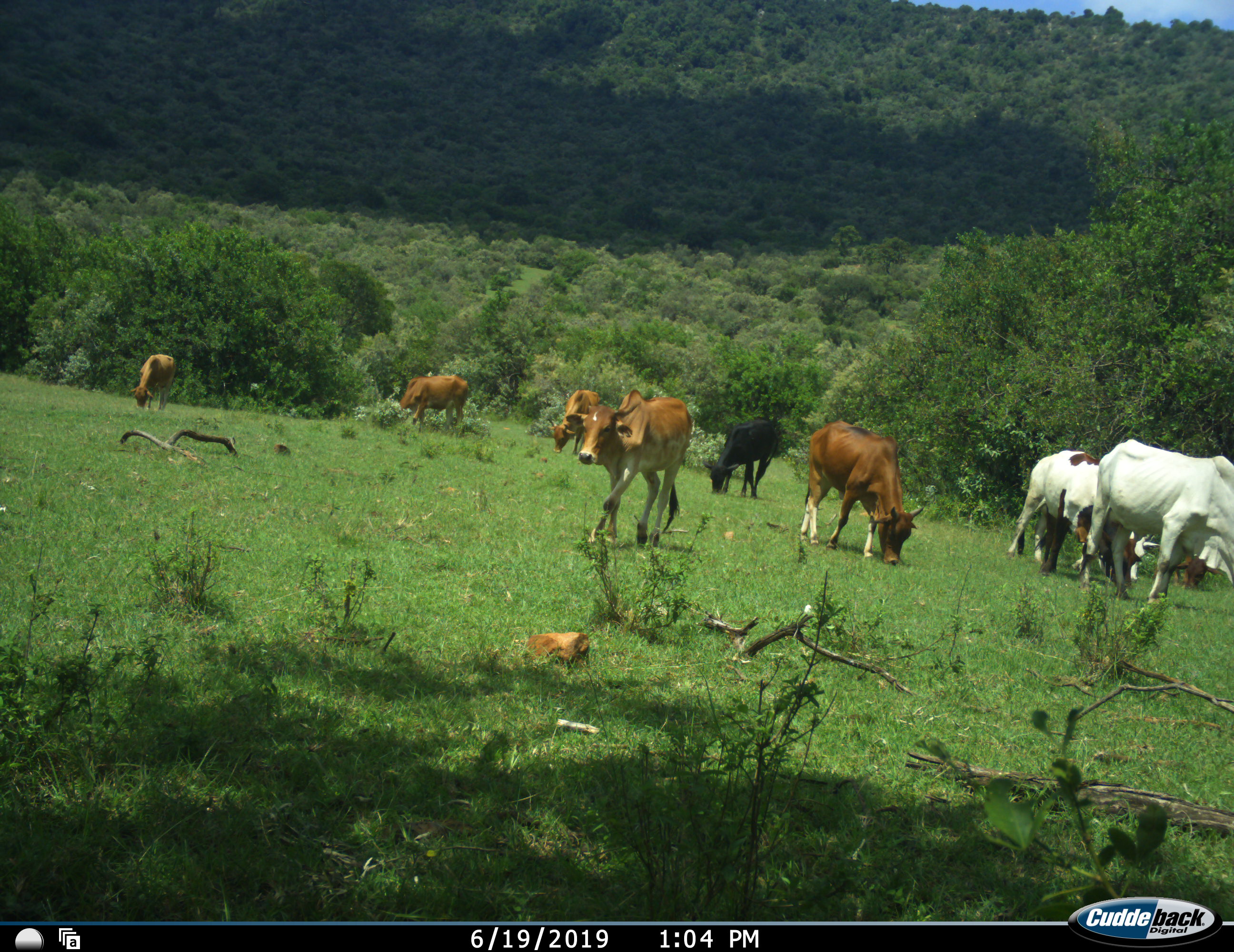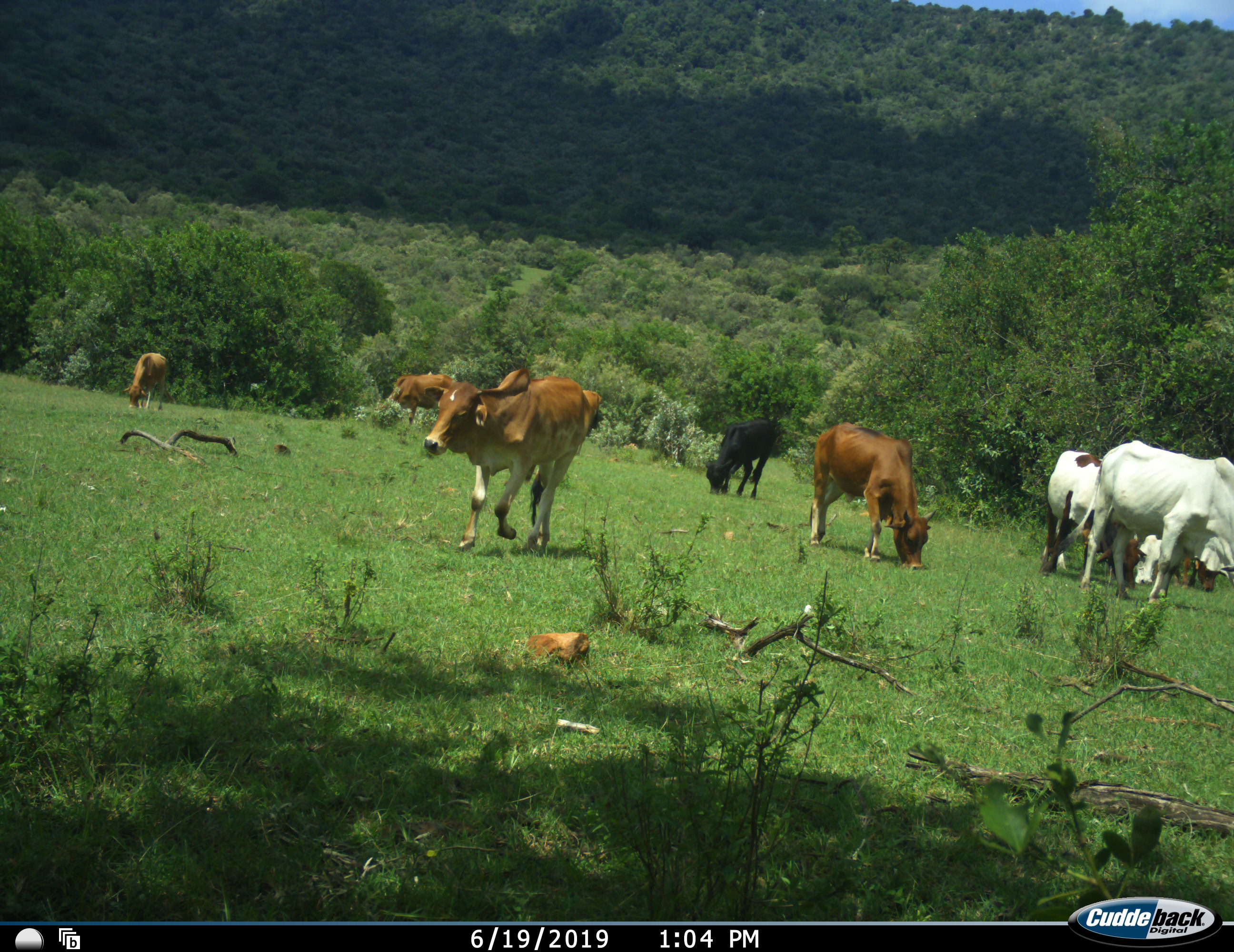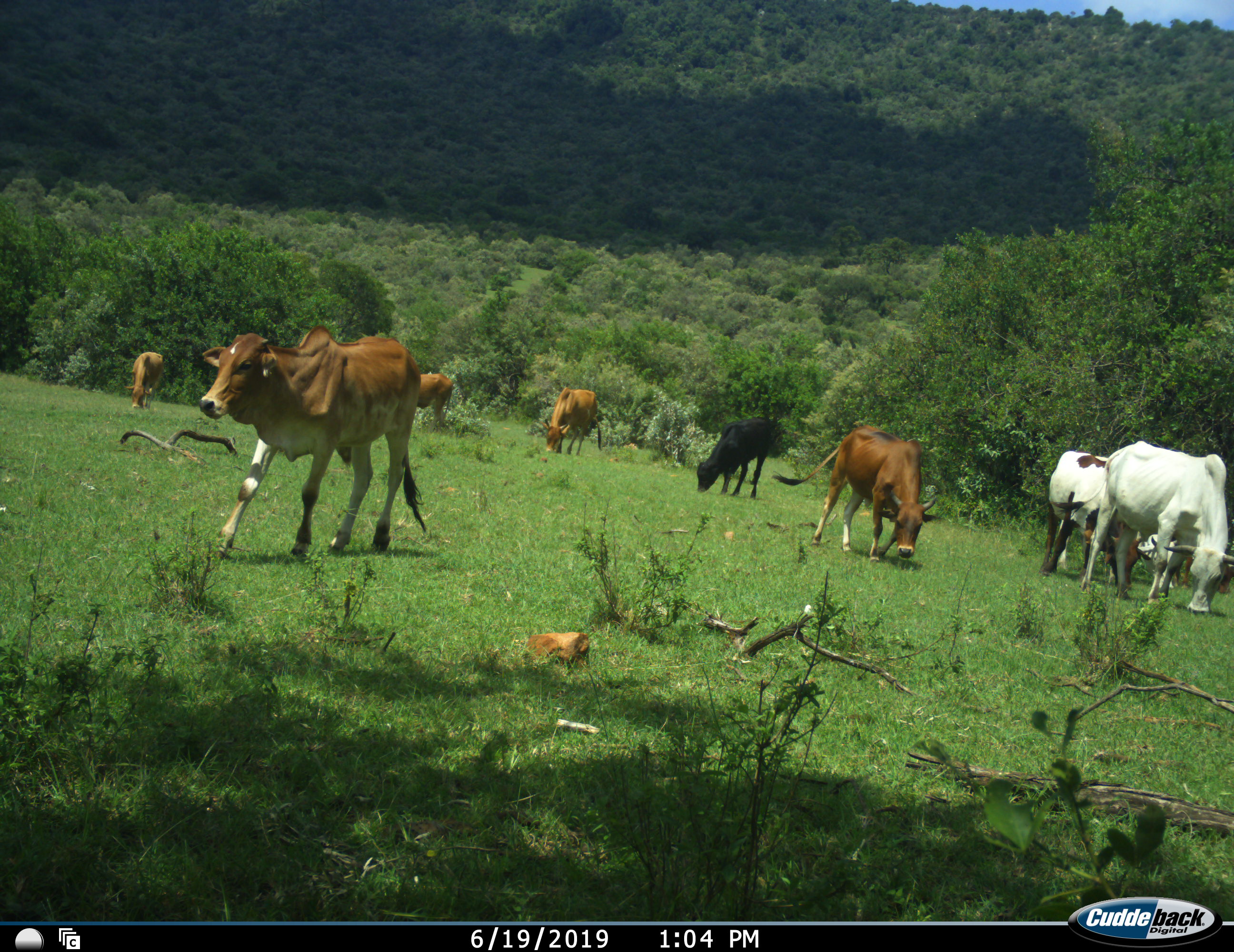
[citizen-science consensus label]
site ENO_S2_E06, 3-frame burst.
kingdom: Animalia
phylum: Chordata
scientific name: Vertebrata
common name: domestic animal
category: domesticanimal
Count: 10.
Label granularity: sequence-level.